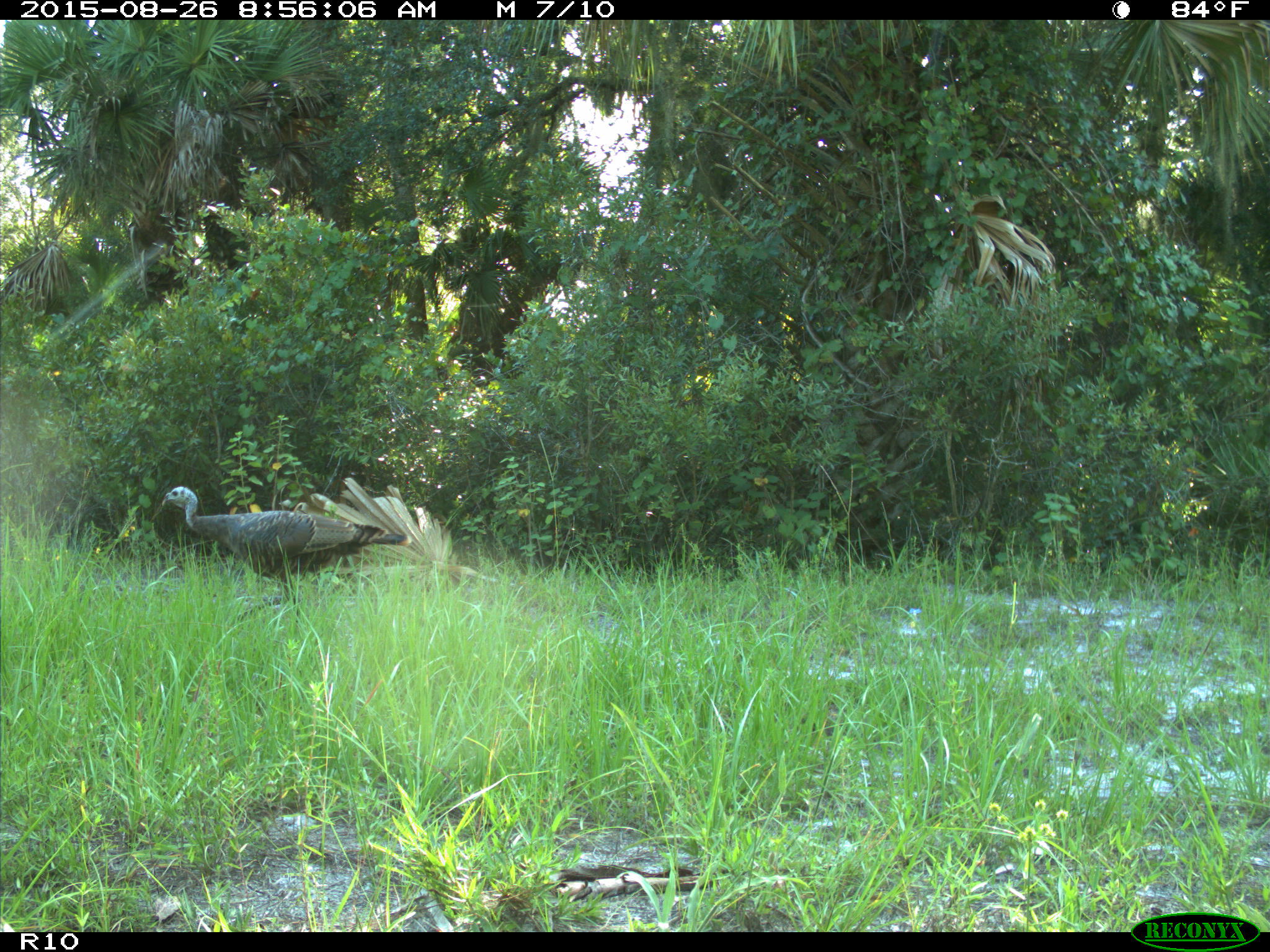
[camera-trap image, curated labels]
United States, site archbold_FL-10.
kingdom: Animalia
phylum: Chordata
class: Aves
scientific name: Aves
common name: birds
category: unidentified bird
Unidentified bird (birds) (Aves).